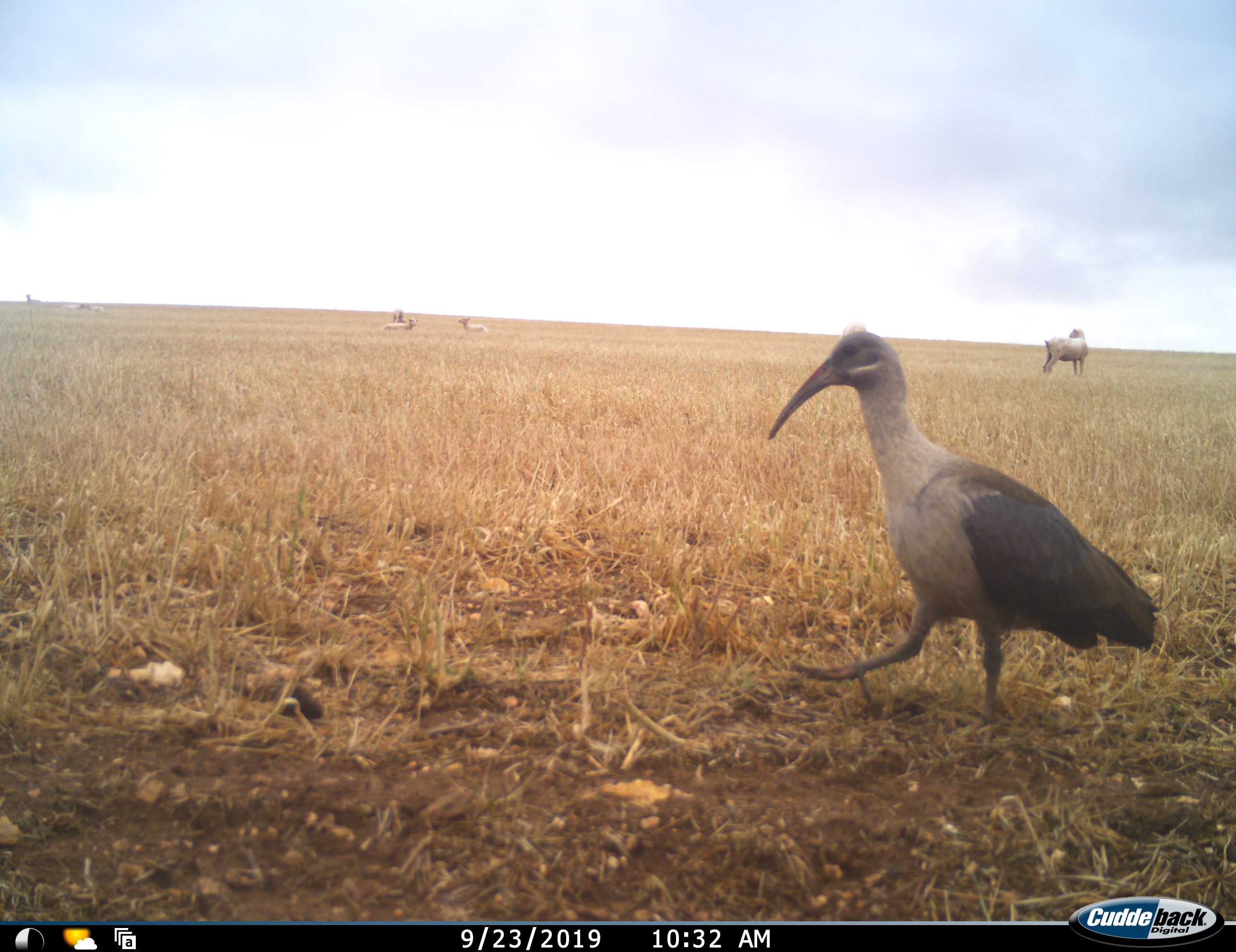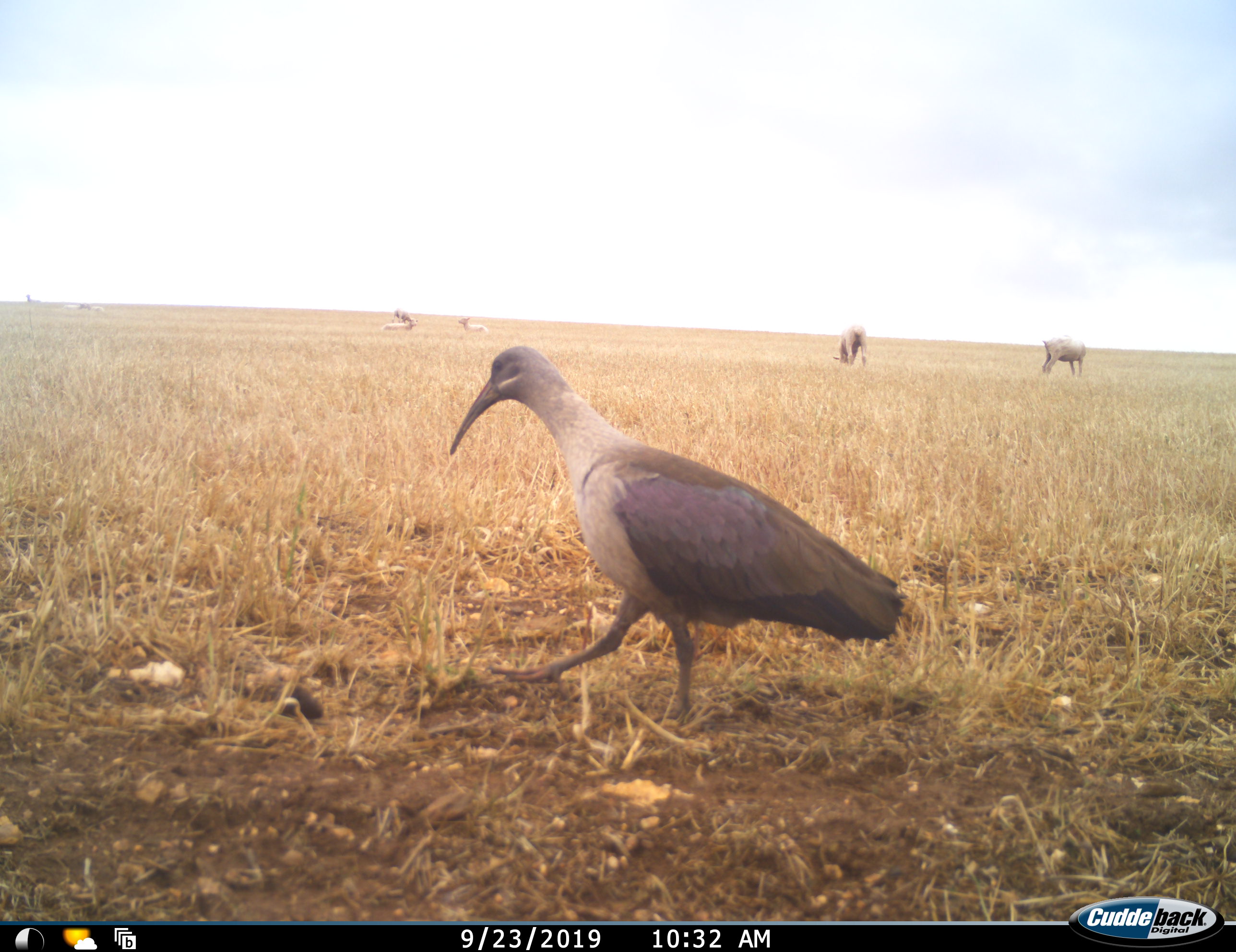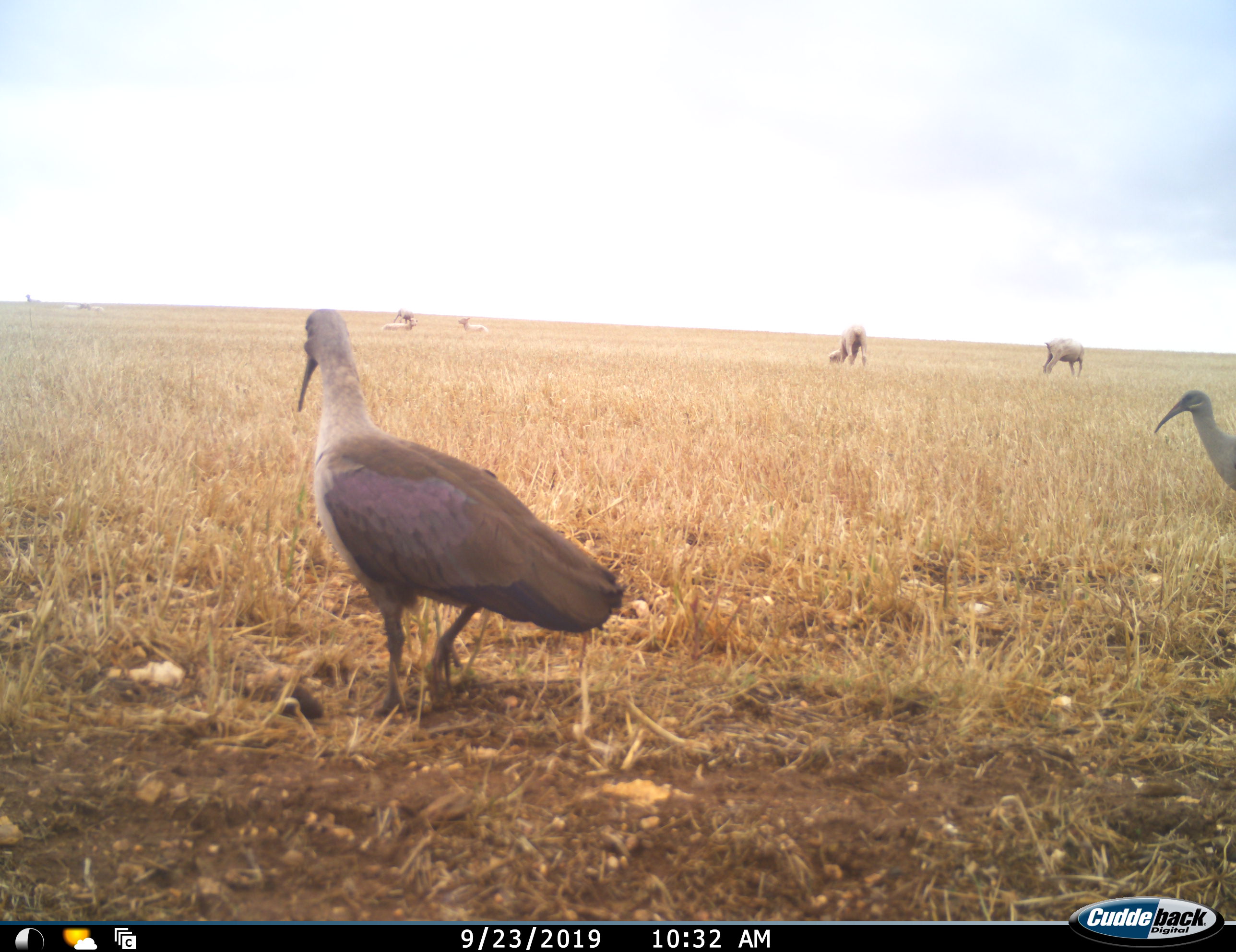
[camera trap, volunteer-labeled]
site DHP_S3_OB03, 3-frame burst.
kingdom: Animalia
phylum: Chordata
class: Aves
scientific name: Aves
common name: bird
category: birdother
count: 2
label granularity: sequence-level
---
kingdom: Animalia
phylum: Chordata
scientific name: Vertebrata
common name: domestic animal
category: domesticanimal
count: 6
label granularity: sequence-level